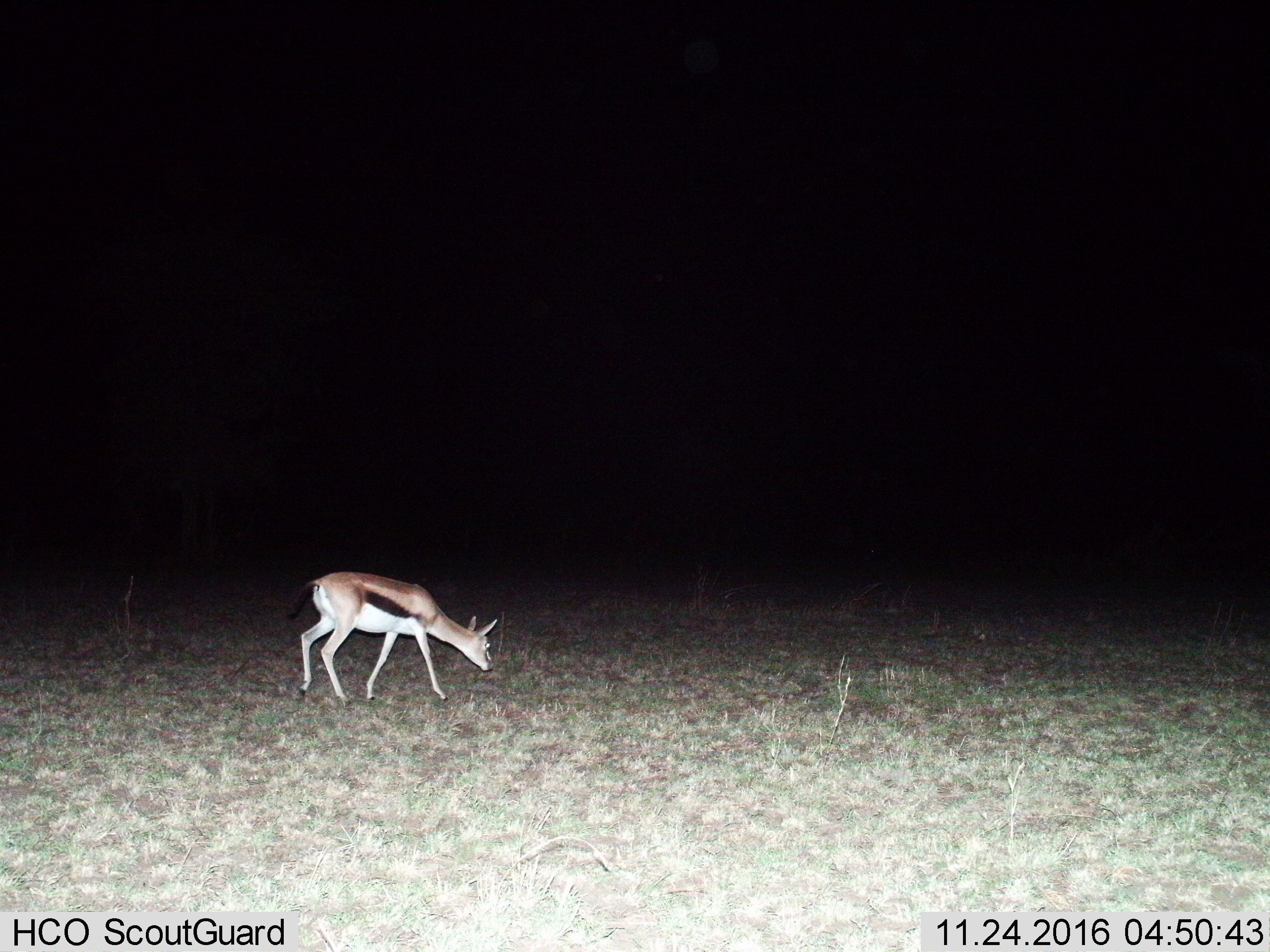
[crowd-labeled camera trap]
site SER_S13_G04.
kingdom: Animalia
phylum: Chordata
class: Mammalia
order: Artiodactyla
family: Bovidae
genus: Eudorcas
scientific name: Eudorcas thomsonii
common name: thomson's gazelle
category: gazellethomsons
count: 1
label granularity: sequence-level